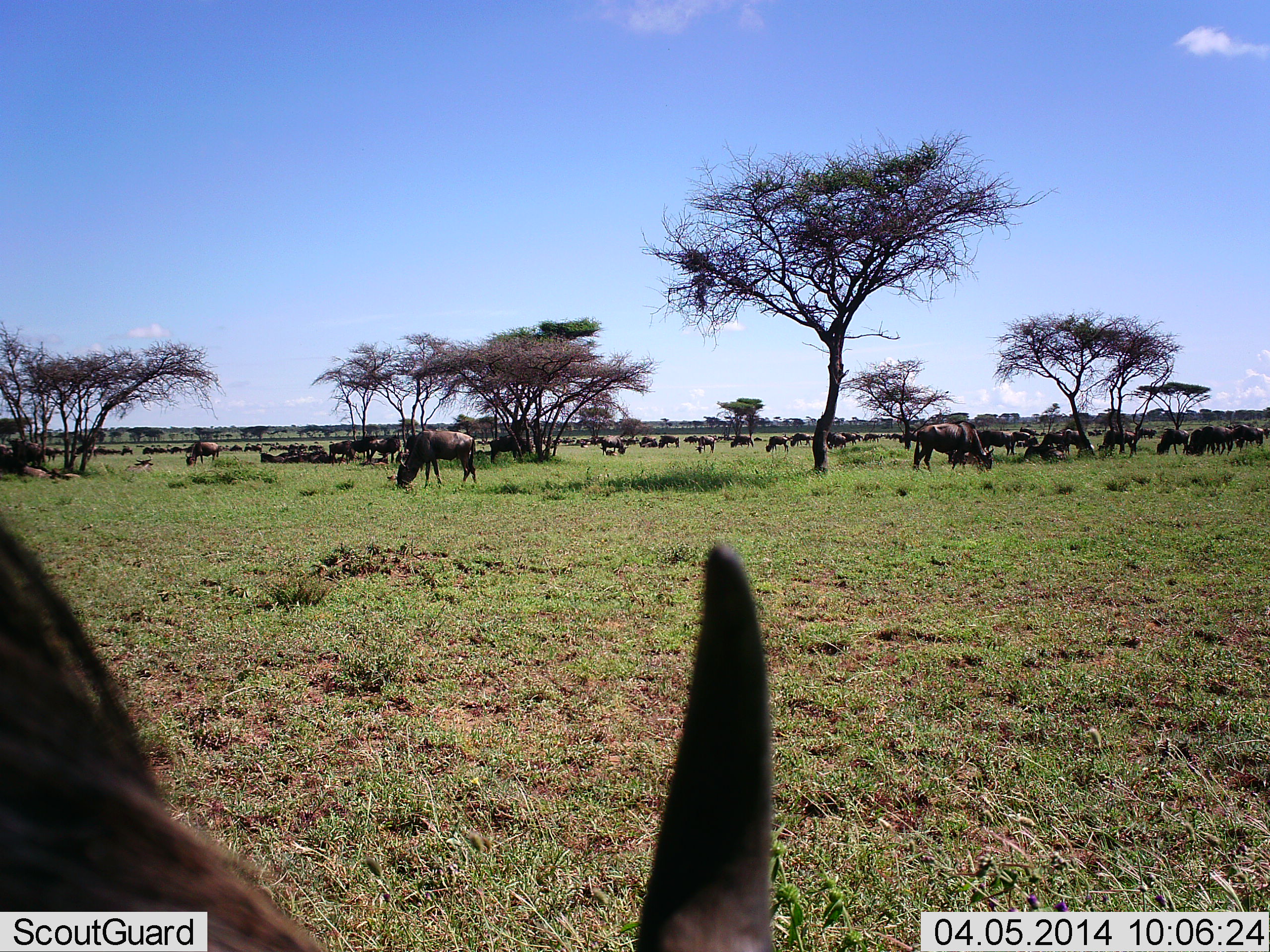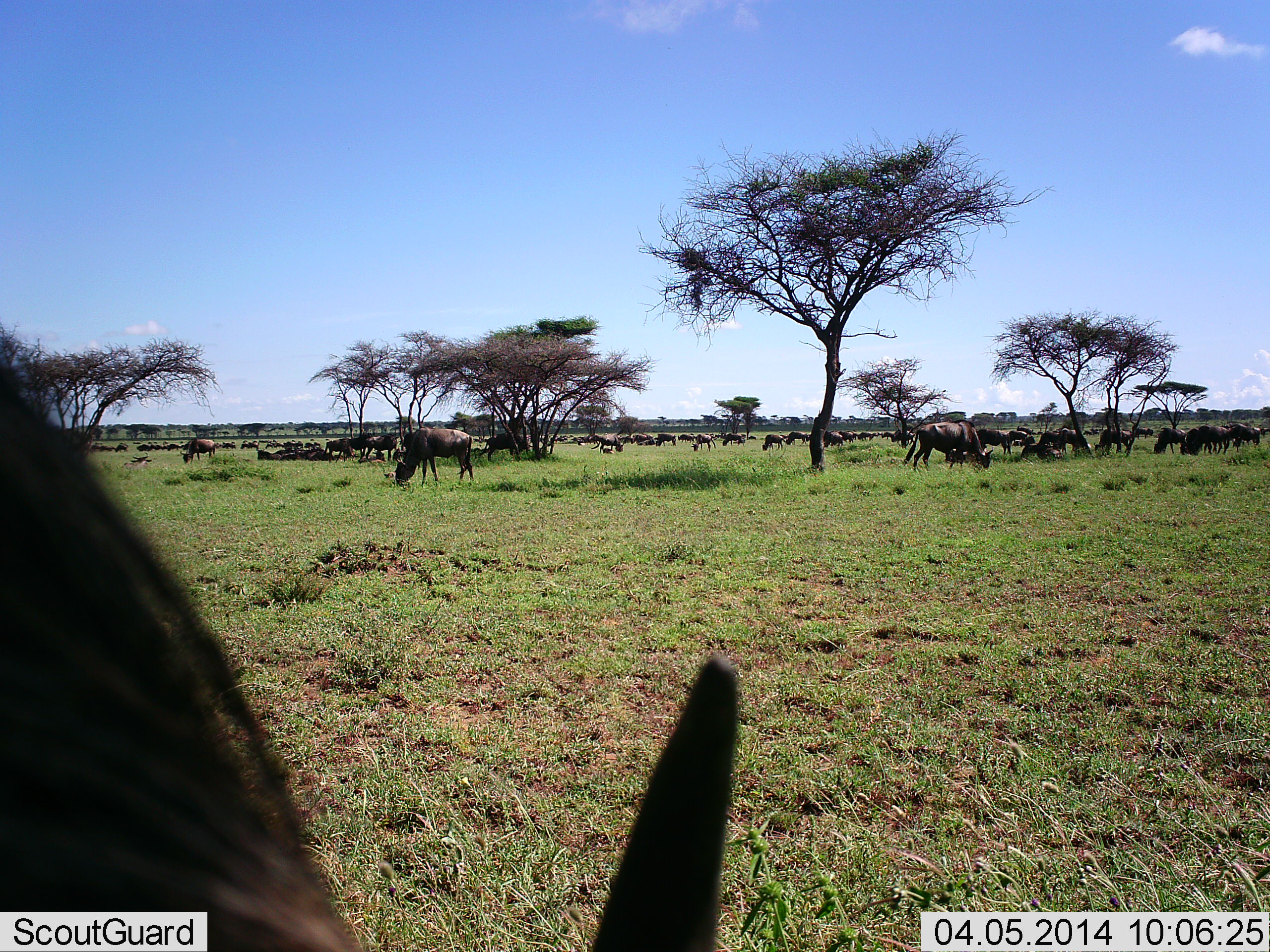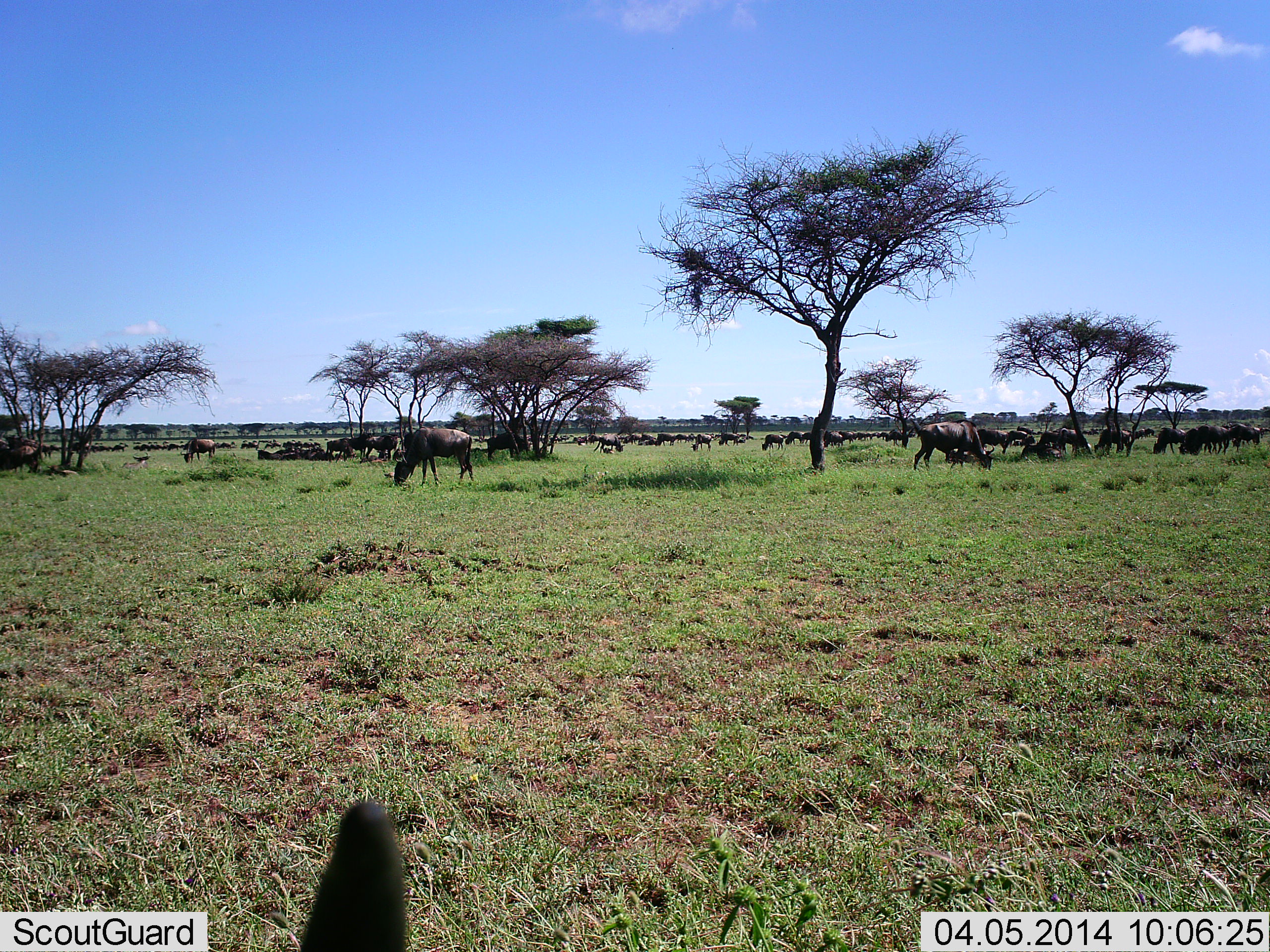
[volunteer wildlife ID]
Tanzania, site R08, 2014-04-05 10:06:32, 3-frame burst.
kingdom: Animalia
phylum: Chordata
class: Mammalia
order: Artiodactyla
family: Bovidae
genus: Connochaetes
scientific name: Connochaetes taurinus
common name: blue wildebeest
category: wildebeest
Wildebeest (blue wildebeest) (Connochaetes taurinus), count 11-50. Behavior (volunteer vote fractions): standing 30%, resting 20%, moving 30%, interacting 0%. Young present (vote fraction): 0%. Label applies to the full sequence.